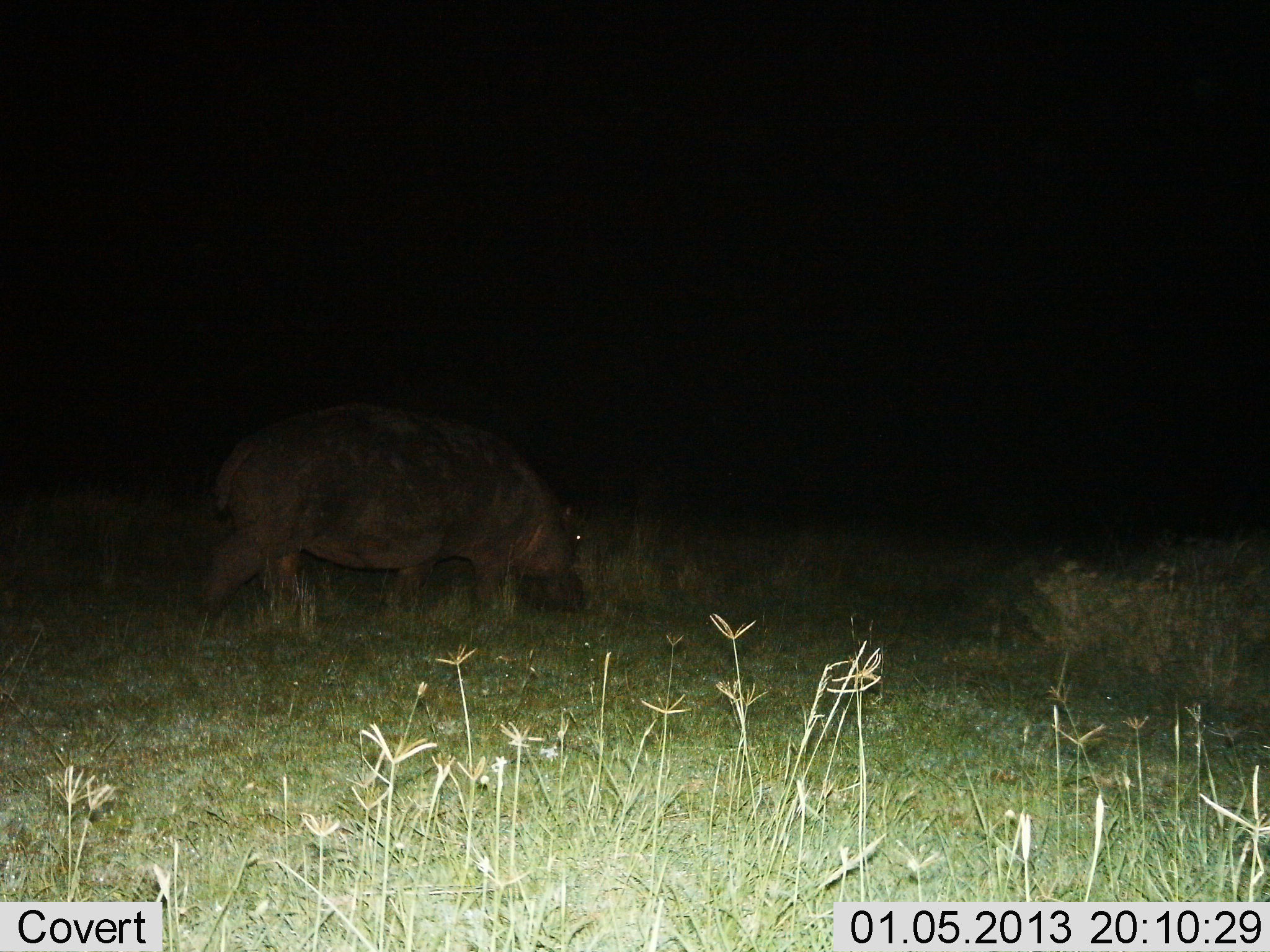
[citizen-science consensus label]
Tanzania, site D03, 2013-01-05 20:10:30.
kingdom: Animalia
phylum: Chordata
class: Mammalia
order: Artiodactyla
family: Hippopotamidae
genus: Hippopotamus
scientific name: Hippopotamus amphibius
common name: hippopotamus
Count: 1.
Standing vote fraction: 26%.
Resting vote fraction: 0%.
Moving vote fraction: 42%.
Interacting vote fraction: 0%.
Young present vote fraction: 0%.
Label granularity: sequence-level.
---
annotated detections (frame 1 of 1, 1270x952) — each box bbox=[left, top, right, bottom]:
animal: bbox=[199, 403, 588, 635]